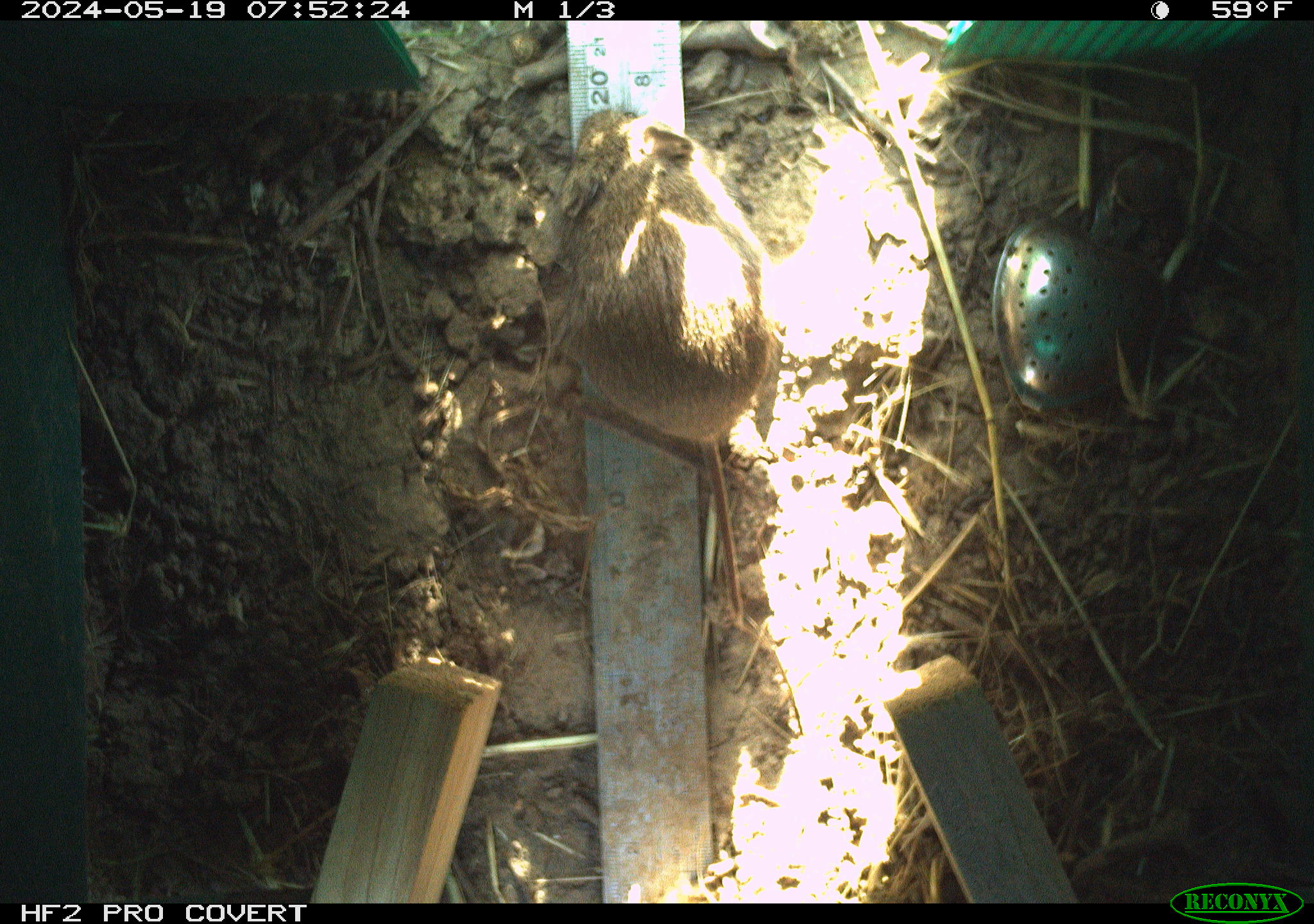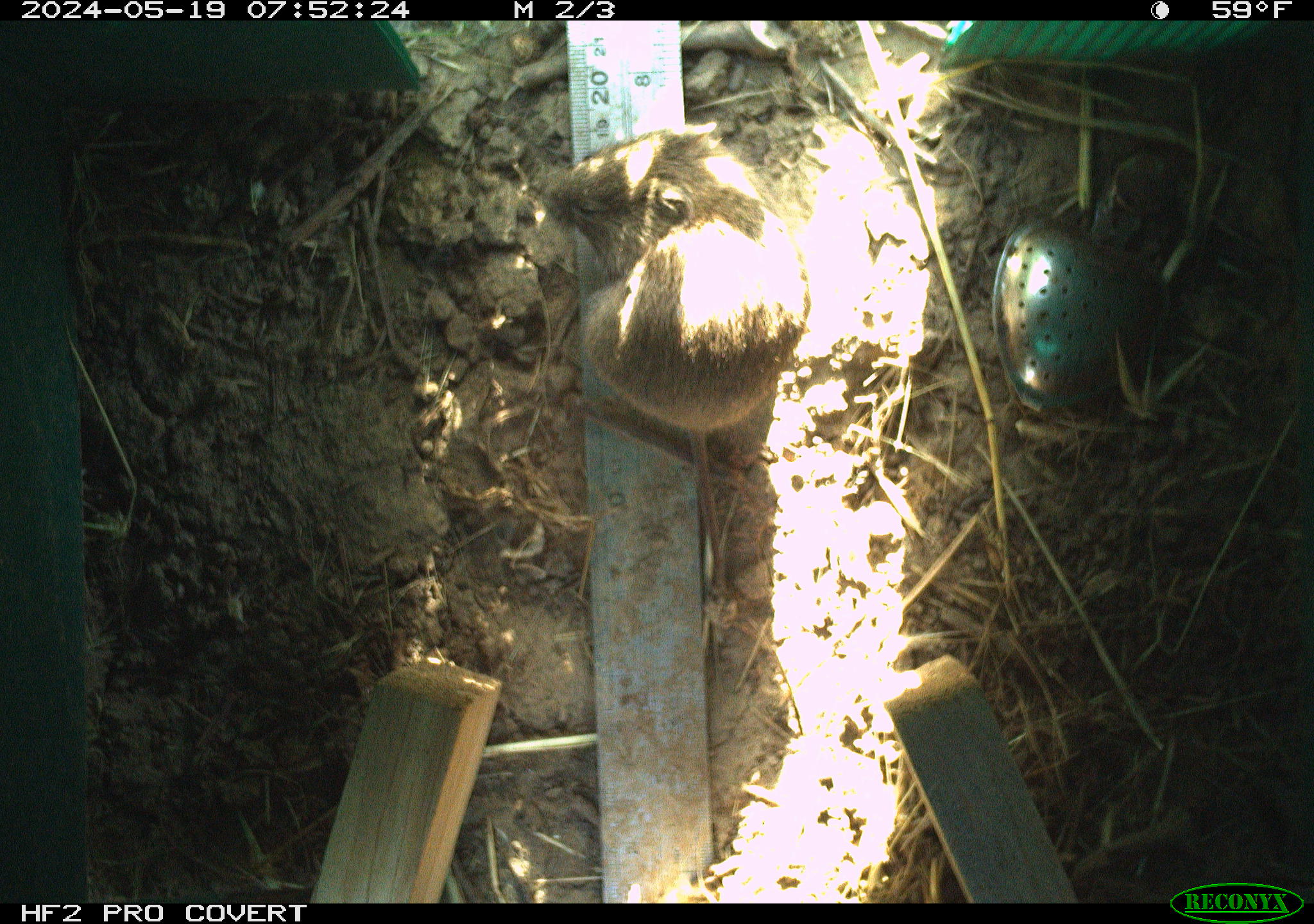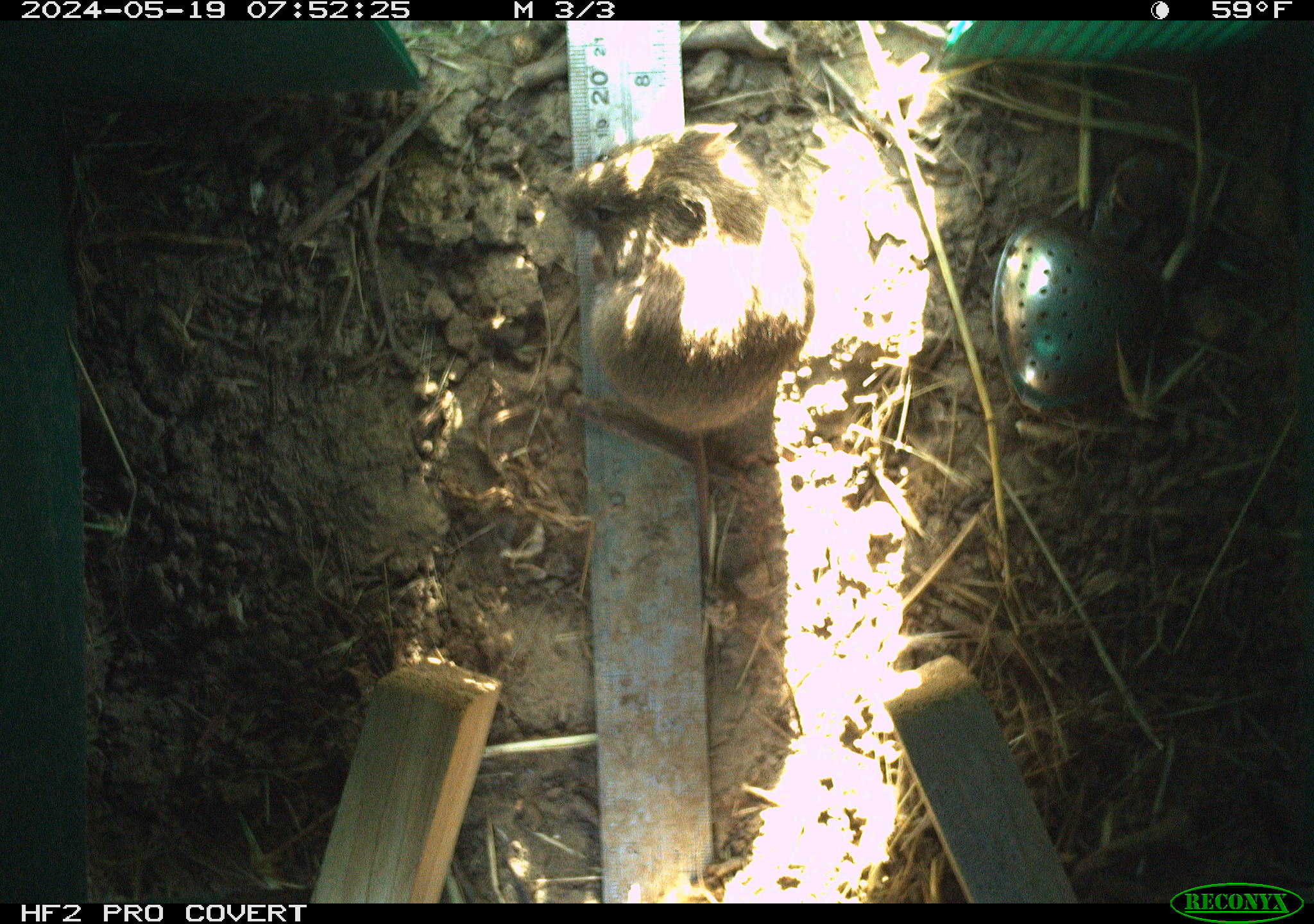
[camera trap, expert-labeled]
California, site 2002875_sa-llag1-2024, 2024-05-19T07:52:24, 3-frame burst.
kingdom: Animalia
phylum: Chordata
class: Mammalia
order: Rodentia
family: Cricetidae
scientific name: Arvicolinae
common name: voles, lemmings, and muskrats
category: arvicolinae subfamily